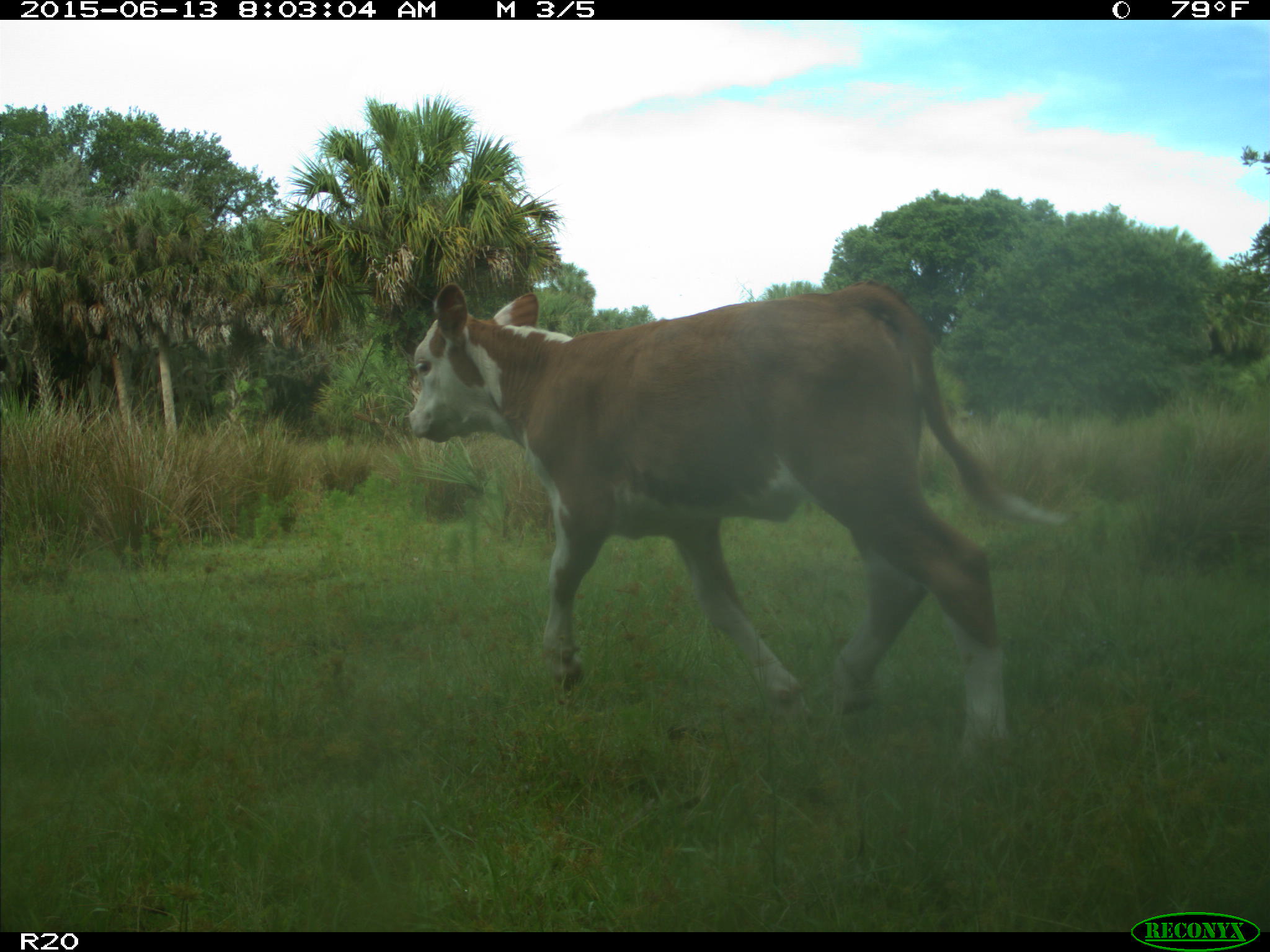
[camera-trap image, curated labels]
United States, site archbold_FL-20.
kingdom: Animalia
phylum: Chordata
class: Mammalia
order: Artiodactyla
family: Bovidae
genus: Bos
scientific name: Bos taurus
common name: domestic cow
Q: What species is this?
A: Bos taurus (domestic cow).